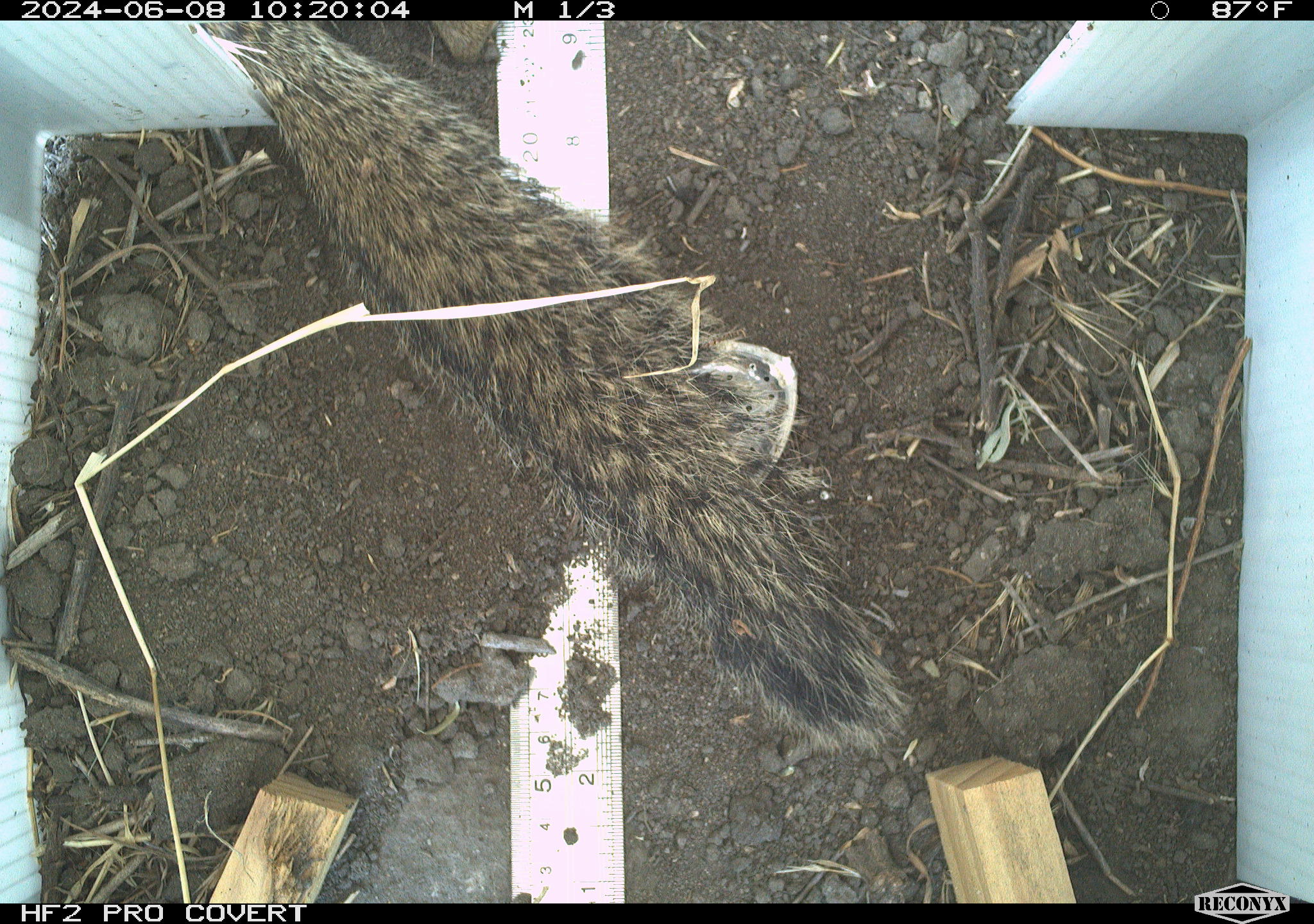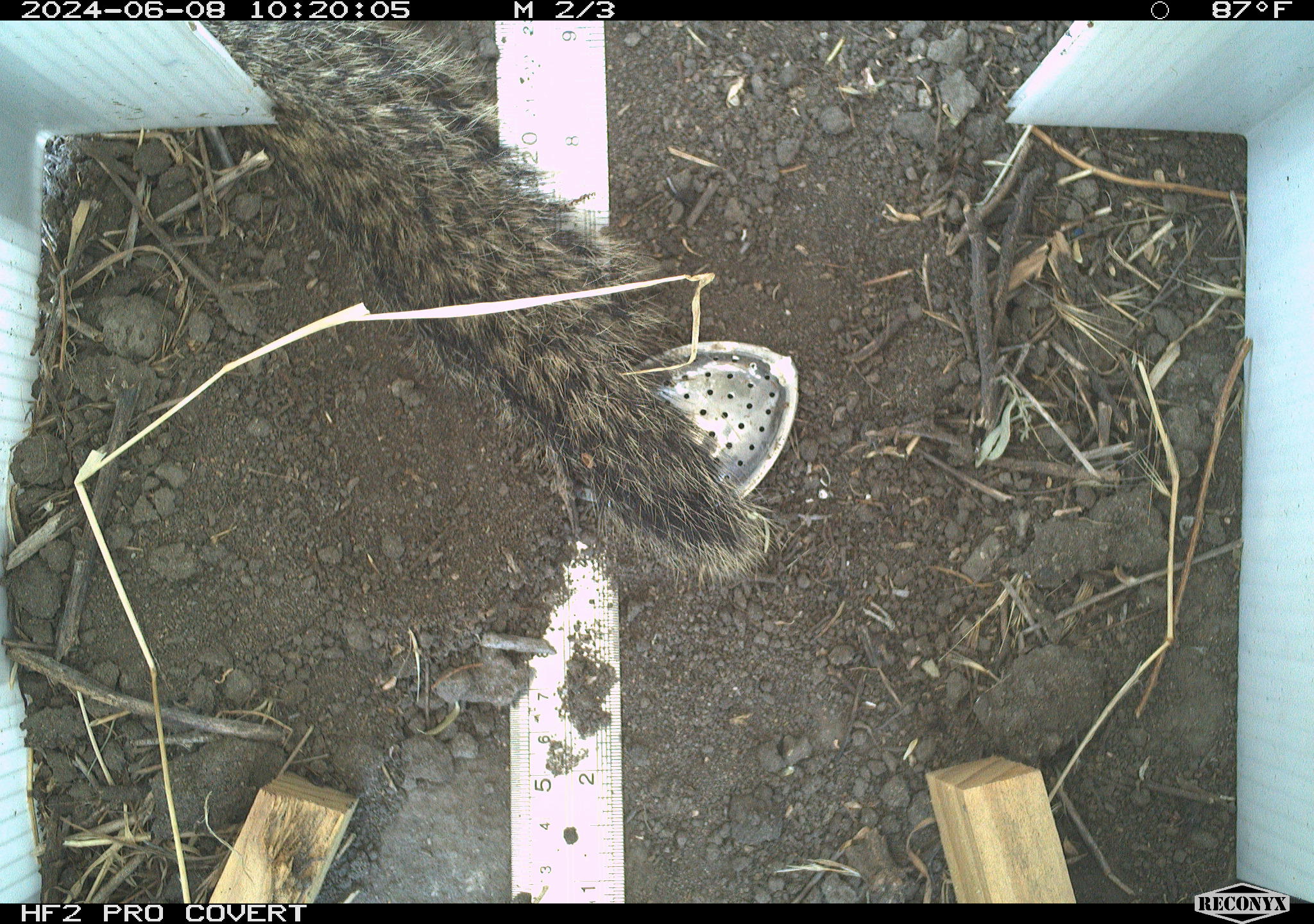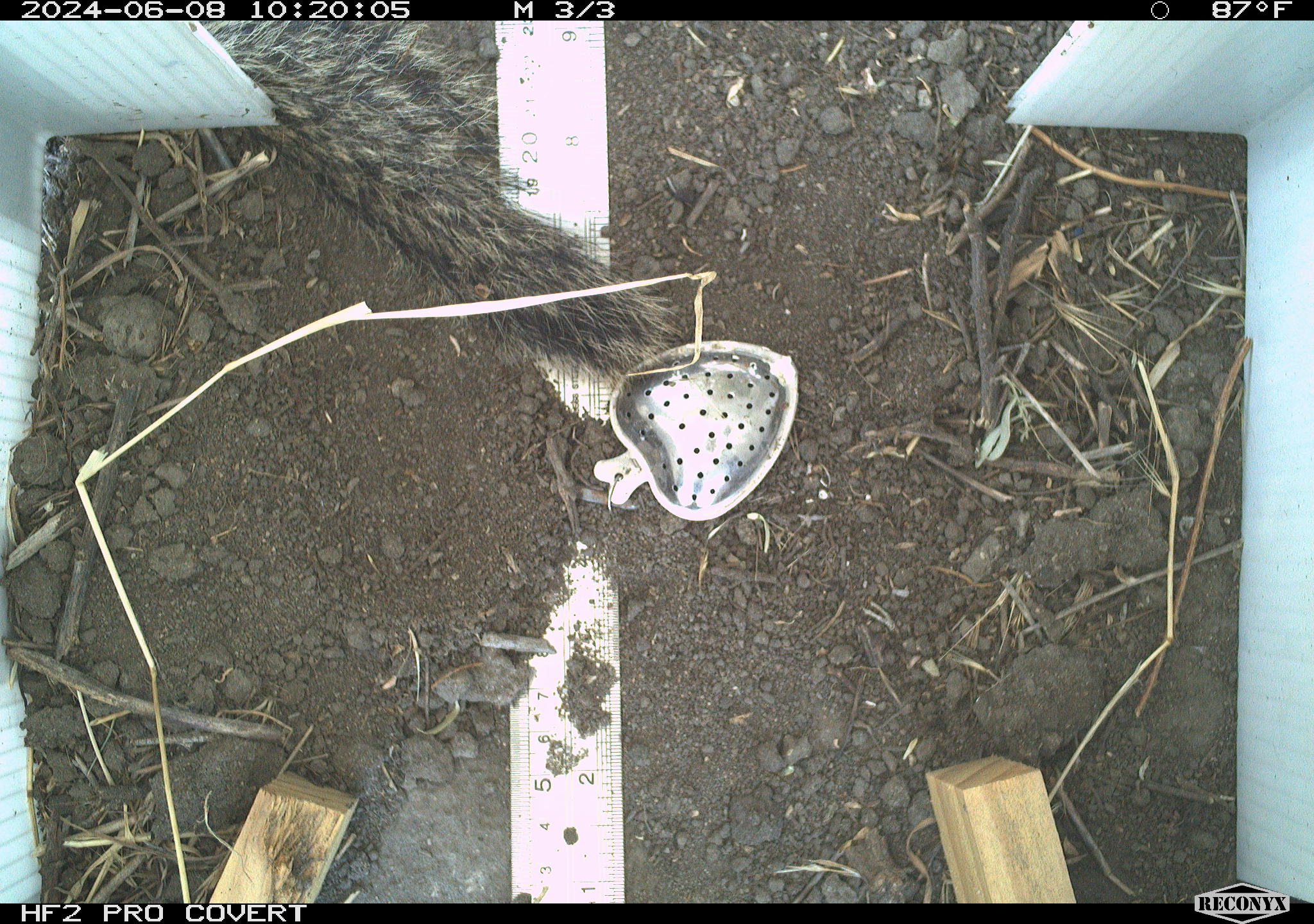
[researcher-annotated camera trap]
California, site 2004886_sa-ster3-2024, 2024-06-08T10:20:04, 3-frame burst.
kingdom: Animalia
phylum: Chordata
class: Mammalia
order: Rodentia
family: Sciuridae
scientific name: Sciuridae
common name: squirrels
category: sciuridae family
Sciuridae family (squirrels) (Sciuridae).